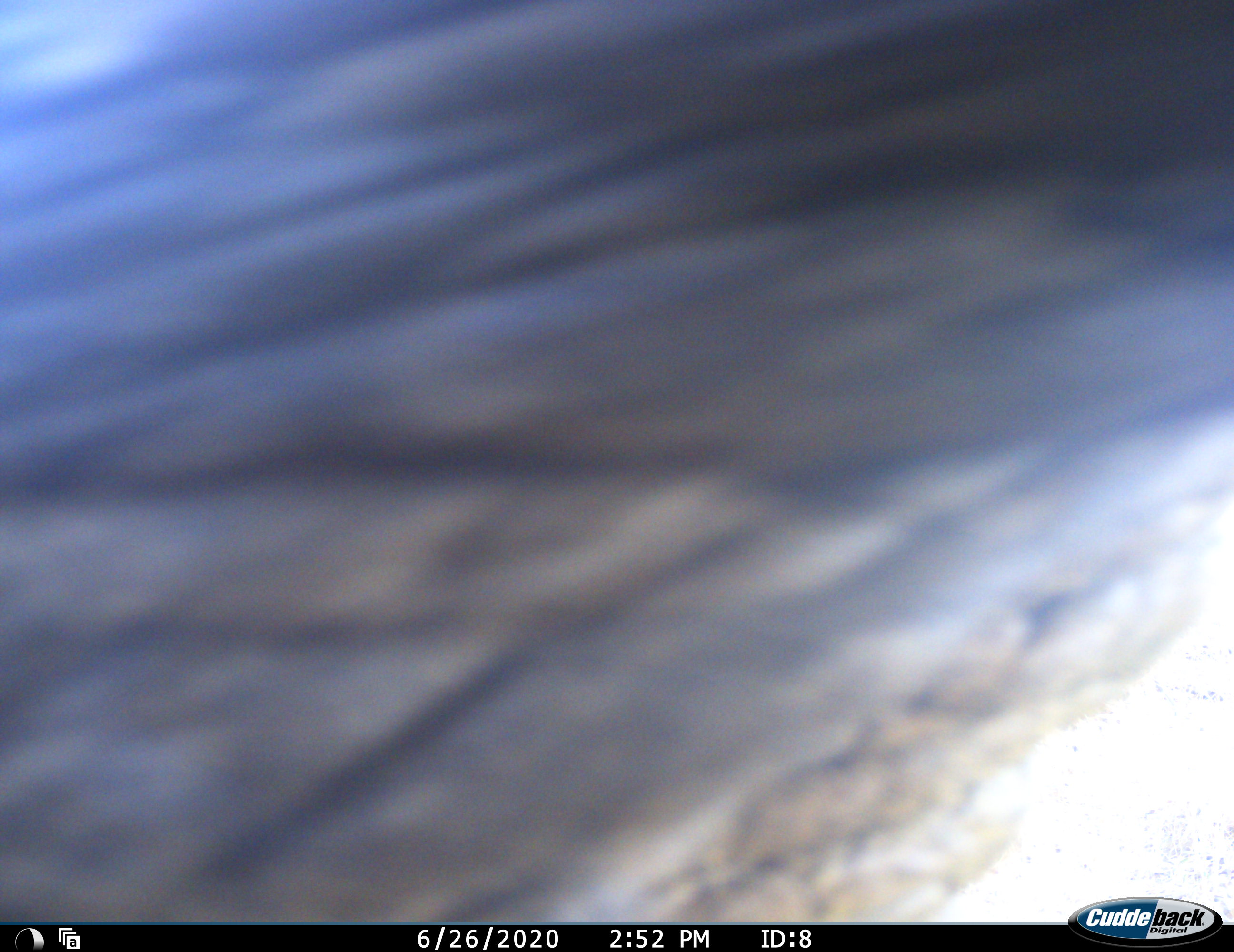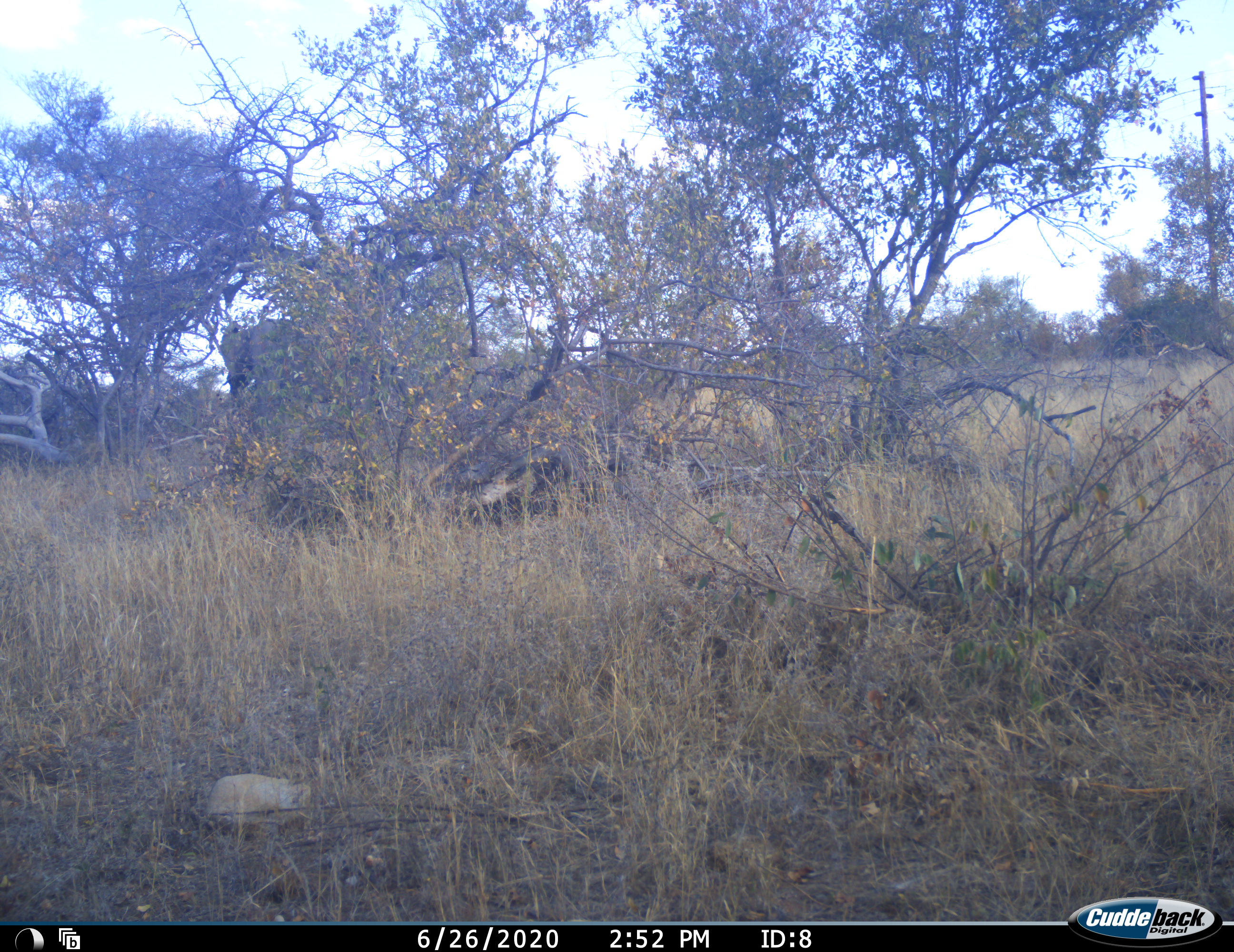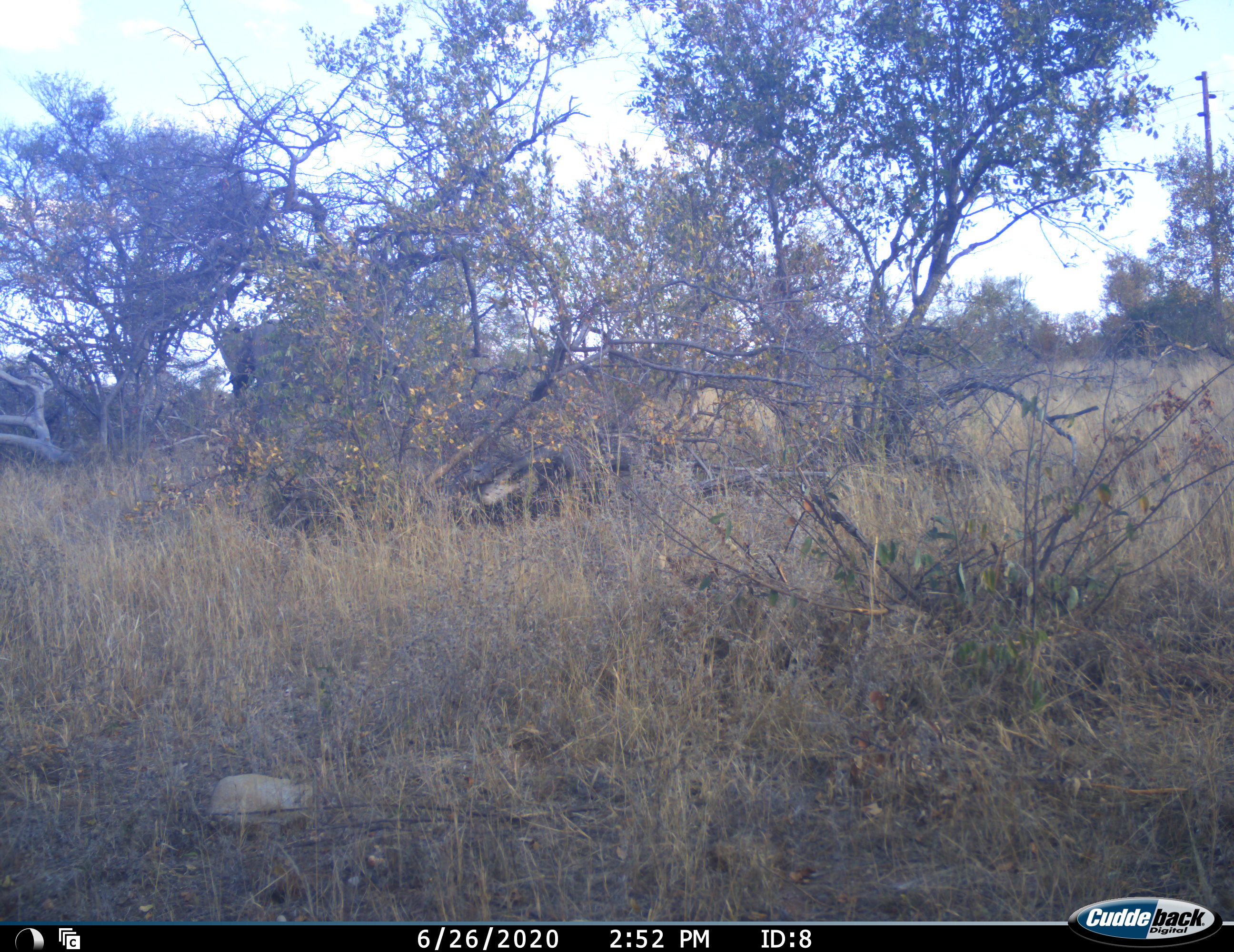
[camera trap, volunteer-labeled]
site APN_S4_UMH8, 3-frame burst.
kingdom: Animalia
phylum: Chordata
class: Mammalia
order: Proboscidea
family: Elephantidae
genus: Loxodonta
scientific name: Loxodonta africana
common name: african bush elephant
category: elephant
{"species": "elephant (african bush elephant) (Loxodonta africana)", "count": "1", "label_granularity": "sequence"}